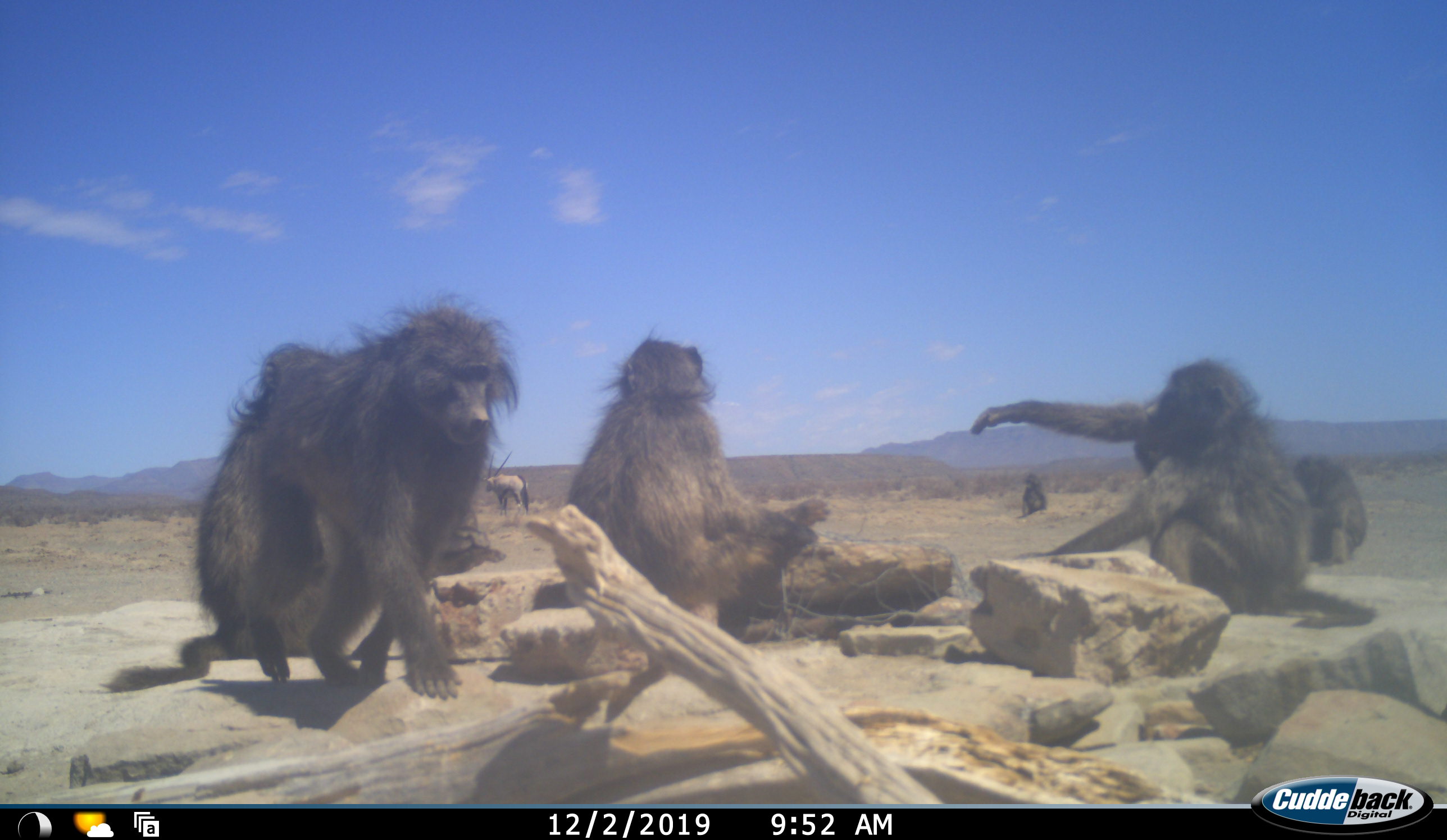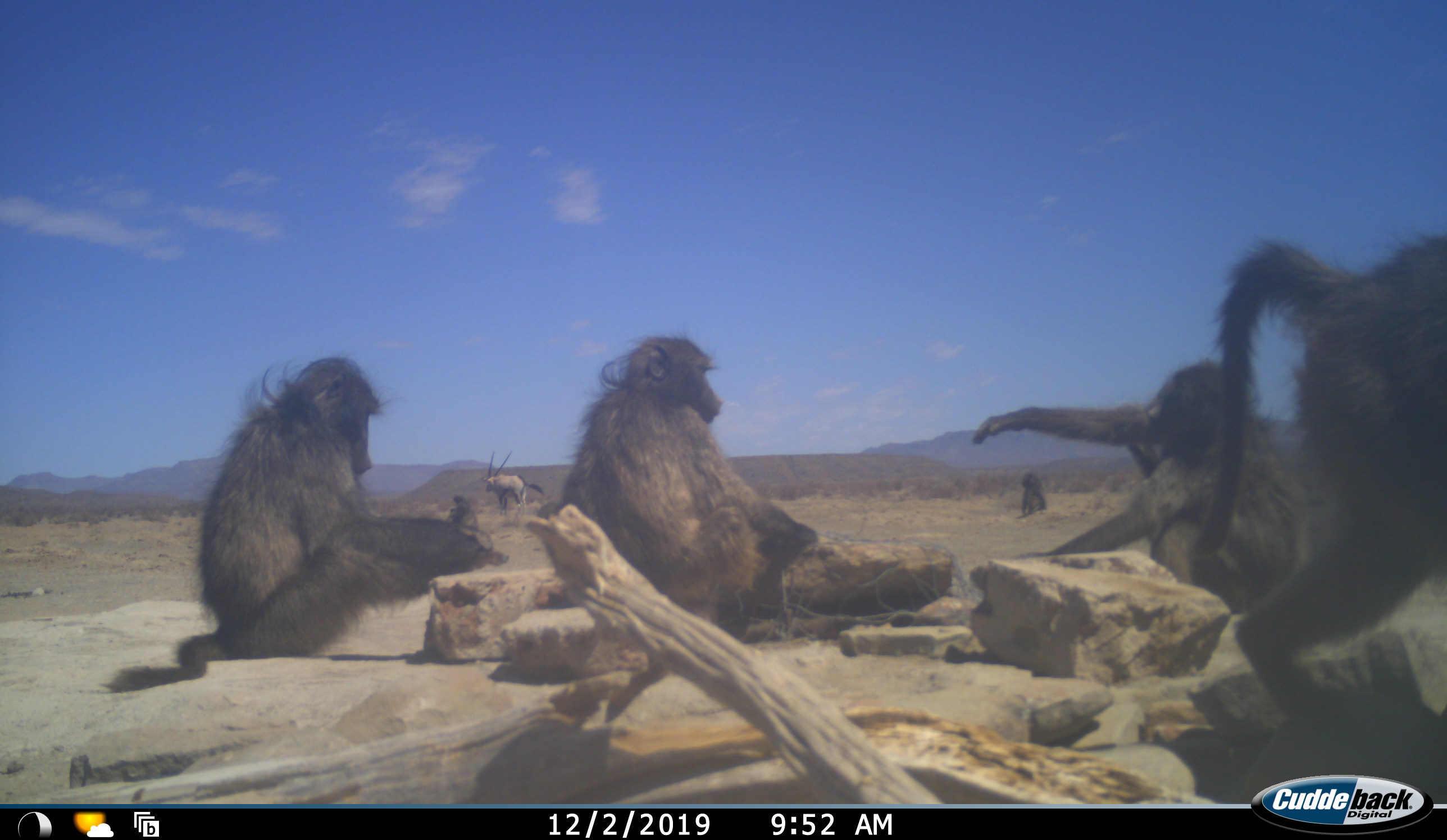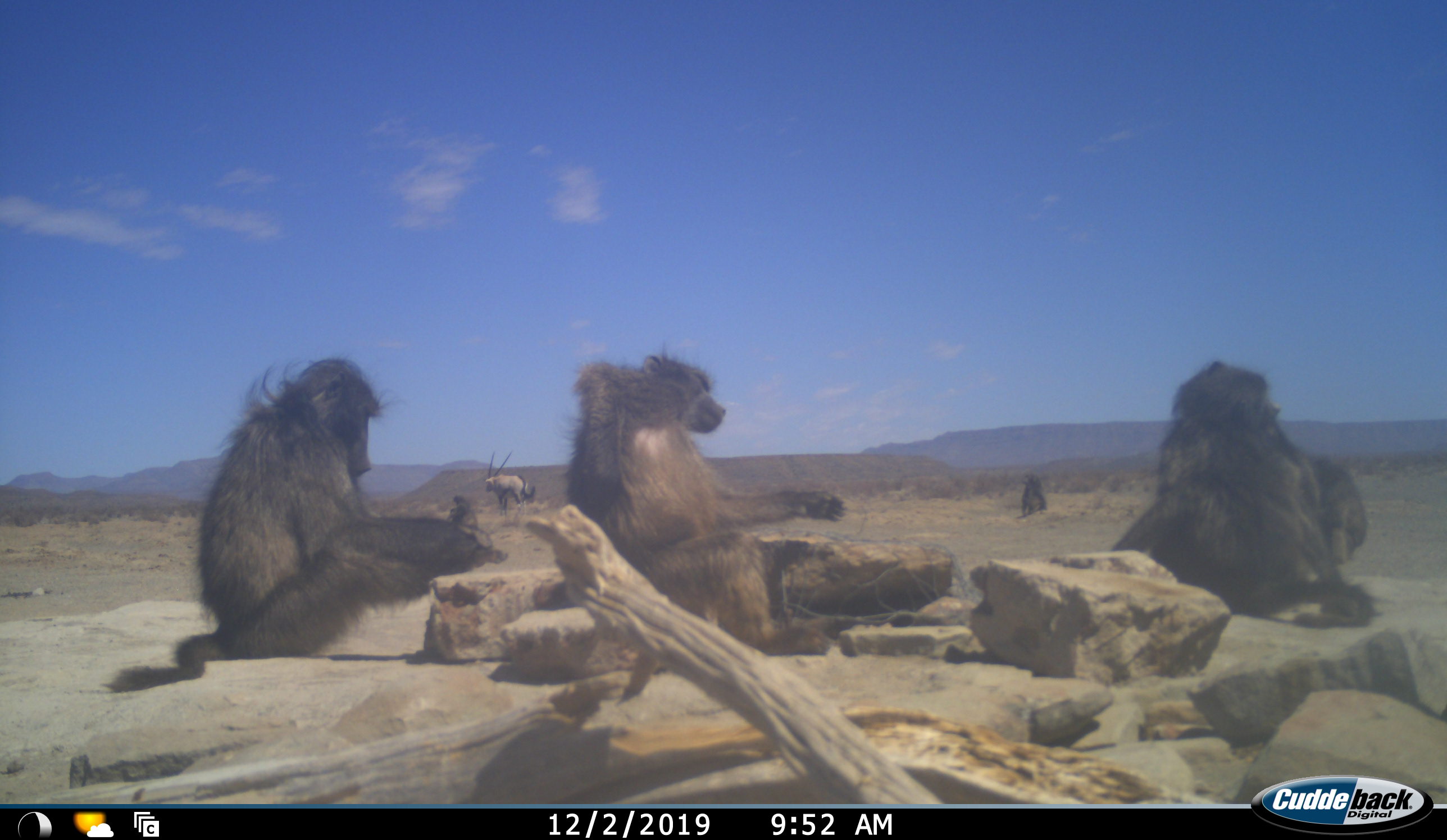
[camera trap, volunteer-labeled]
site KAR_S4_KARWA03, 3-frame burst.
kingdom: Animalia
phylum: Chordata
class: Mammalia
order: Primates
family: Cercopithecidae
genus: Papio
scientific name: Papio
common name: baboon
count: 5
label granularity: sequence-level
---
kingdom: Animalia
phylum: Chordata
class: Mammalia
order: Artiodactyla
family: Bovidae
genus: Oryx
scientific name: Oryx gazella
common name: gemsbok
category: oryx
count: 1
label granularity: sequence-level